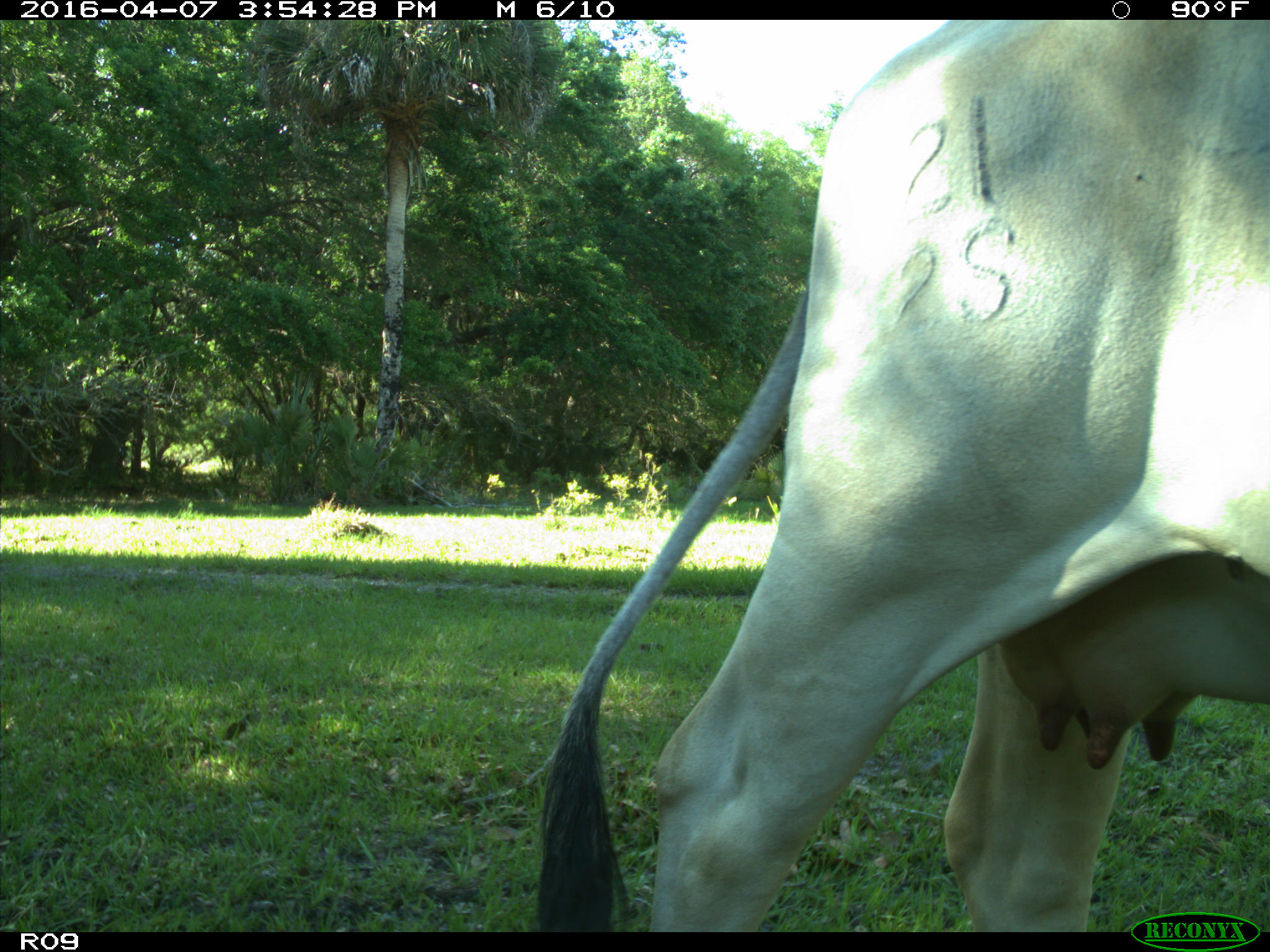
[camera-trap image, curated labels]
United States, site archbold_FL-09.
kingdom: Animalia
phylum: Chordata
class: Mammalia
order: Artiodactyla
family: Bovidae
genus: Bos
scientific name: Bos taurus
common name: domestic cow